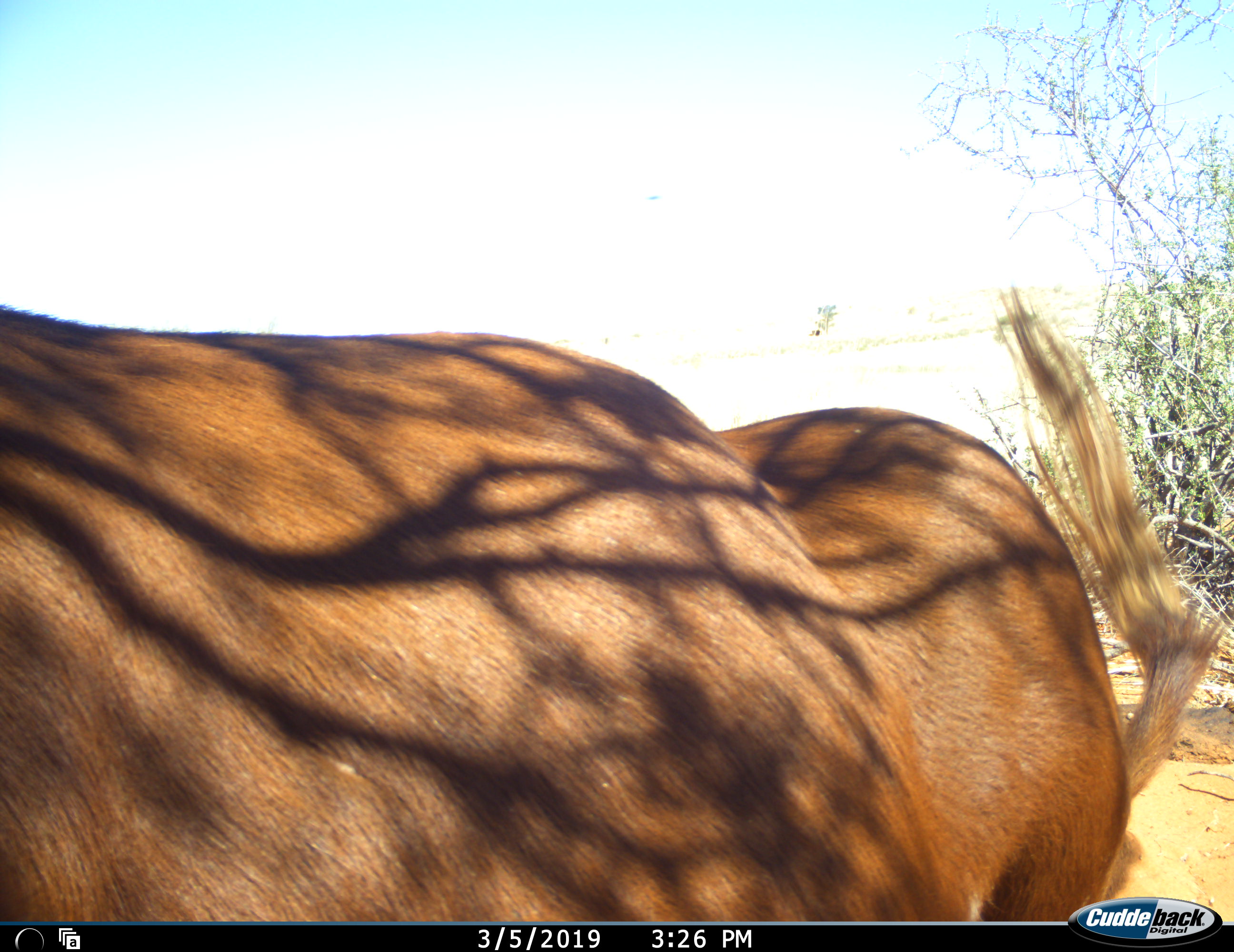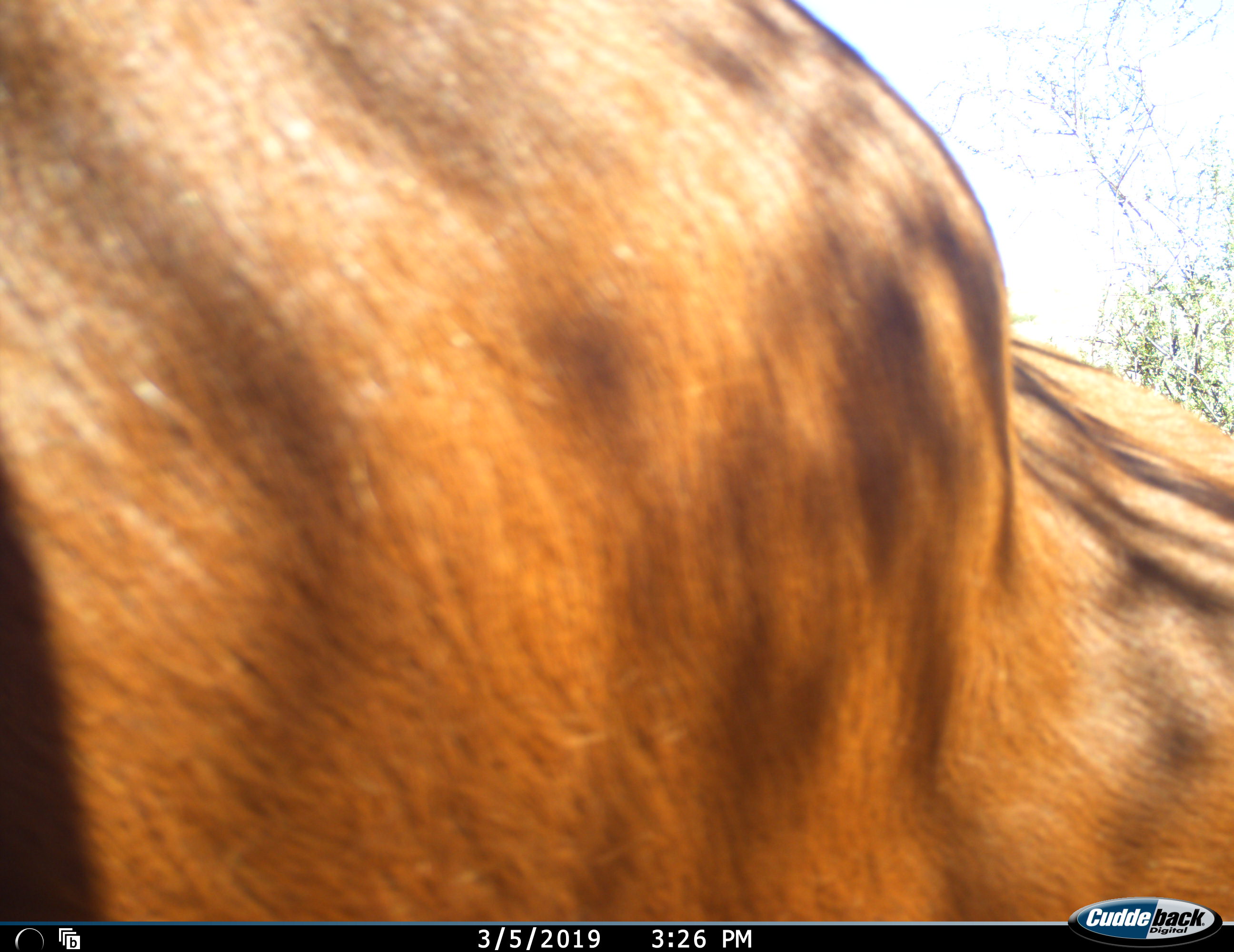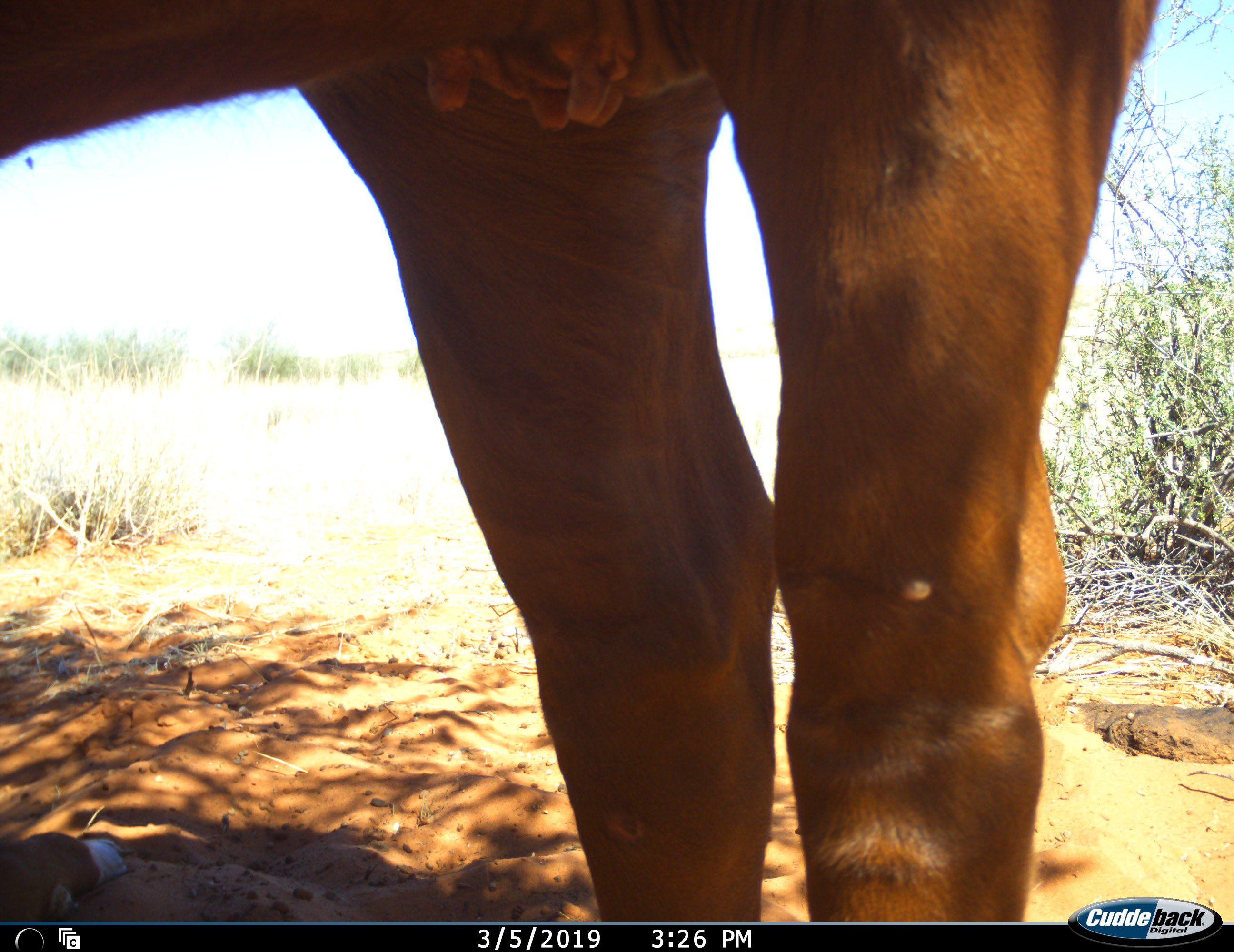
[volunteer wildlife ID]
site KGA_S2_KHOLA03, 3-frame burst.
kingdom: Animalia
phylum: Chordata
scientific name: Vertebrata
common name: domestic animal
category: domesticanimal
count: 1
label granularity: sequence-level